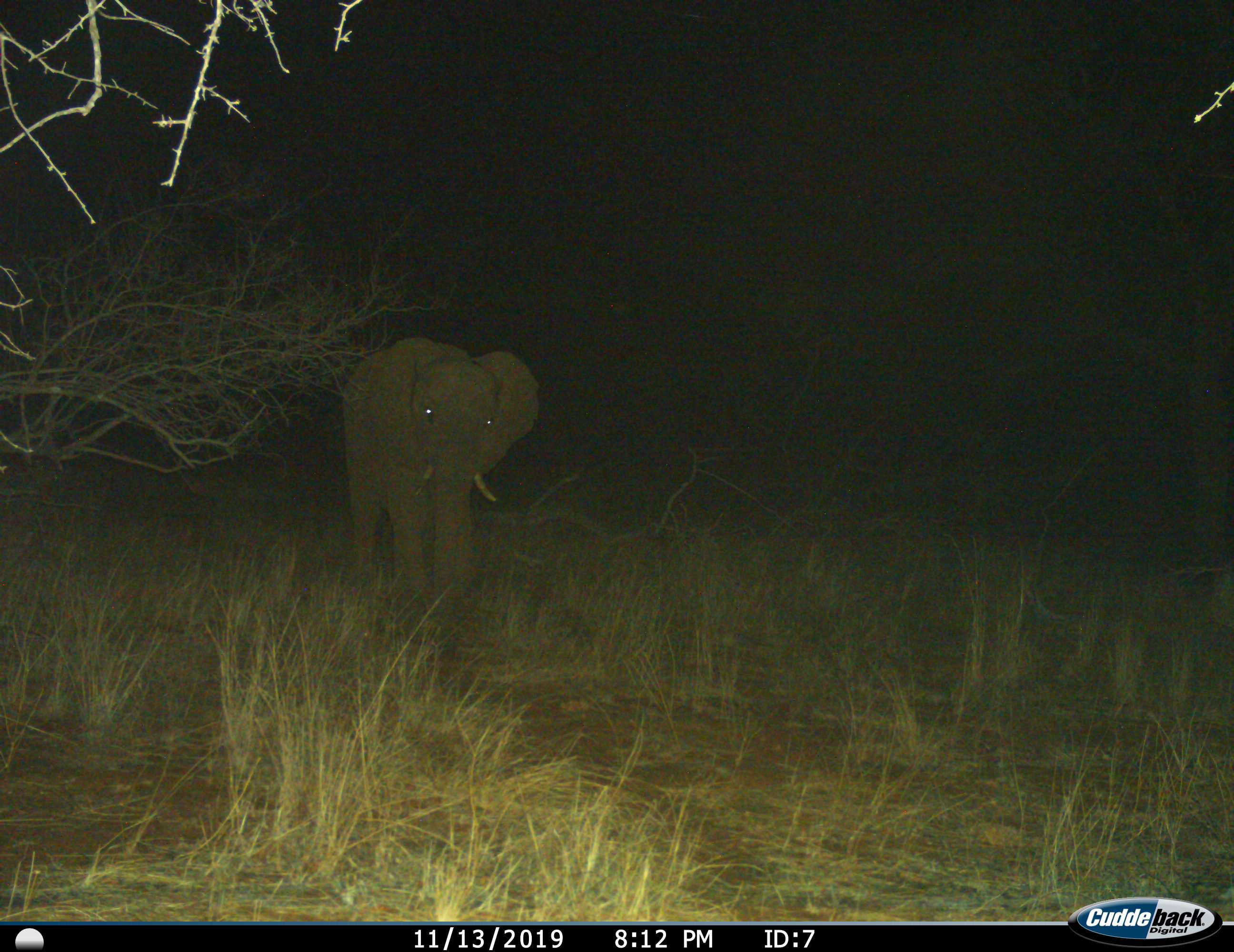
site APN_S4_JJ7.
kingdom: Animalia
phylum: Chordata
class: Mammalia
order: Proboscidea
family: Elephantidae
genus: Loxodonta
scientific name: Loxodonta africana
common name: african bush elephant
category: elephant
Elephant (african bush elephant) (Loxodonta africana), count 1. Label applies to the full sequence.